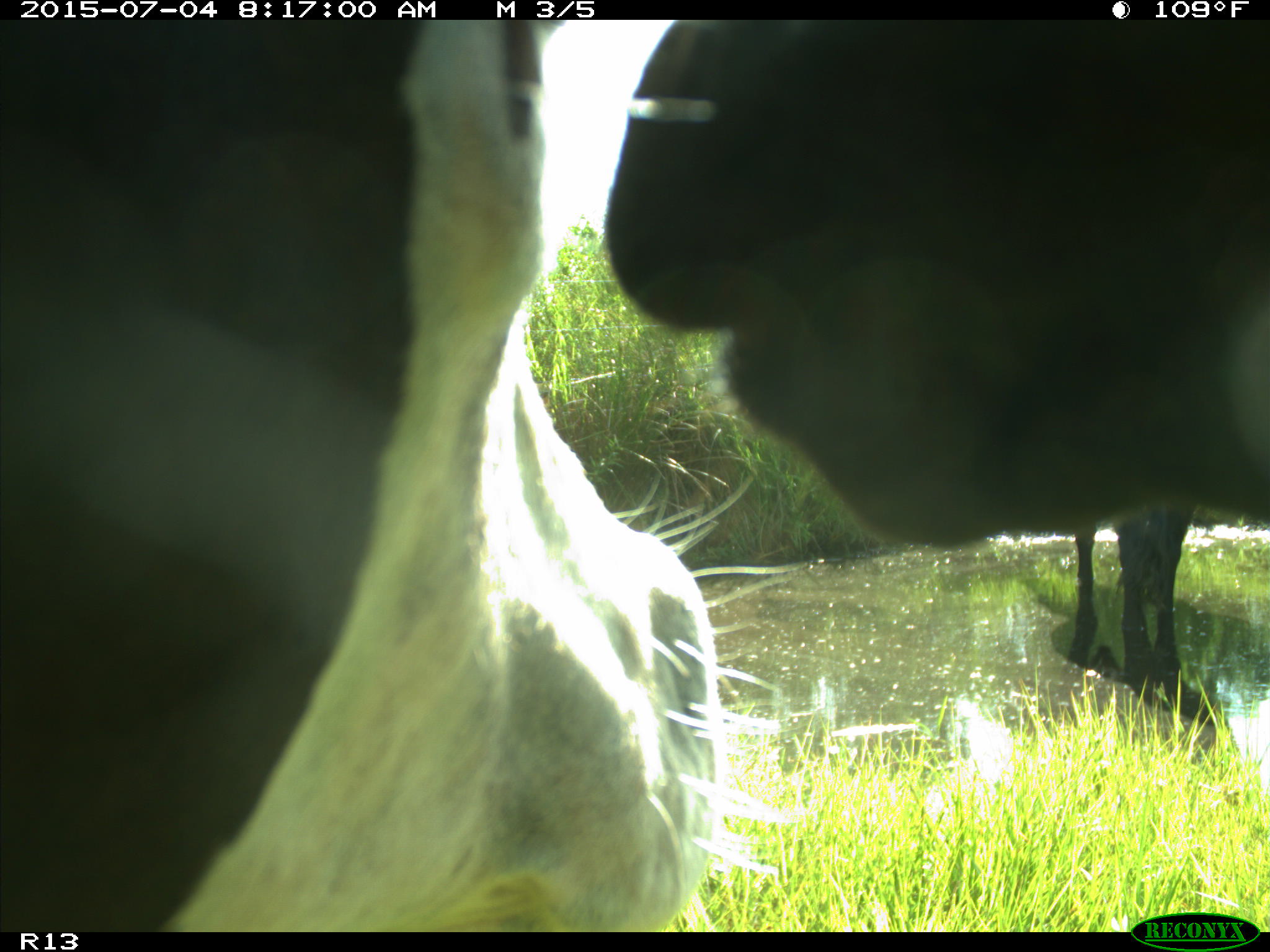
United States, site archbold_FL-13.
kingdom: Animalia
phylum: Chordata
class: Mammalia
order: Artiodactyla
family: Bovidae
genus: Bos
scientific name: Bos taurus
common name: domestic cow